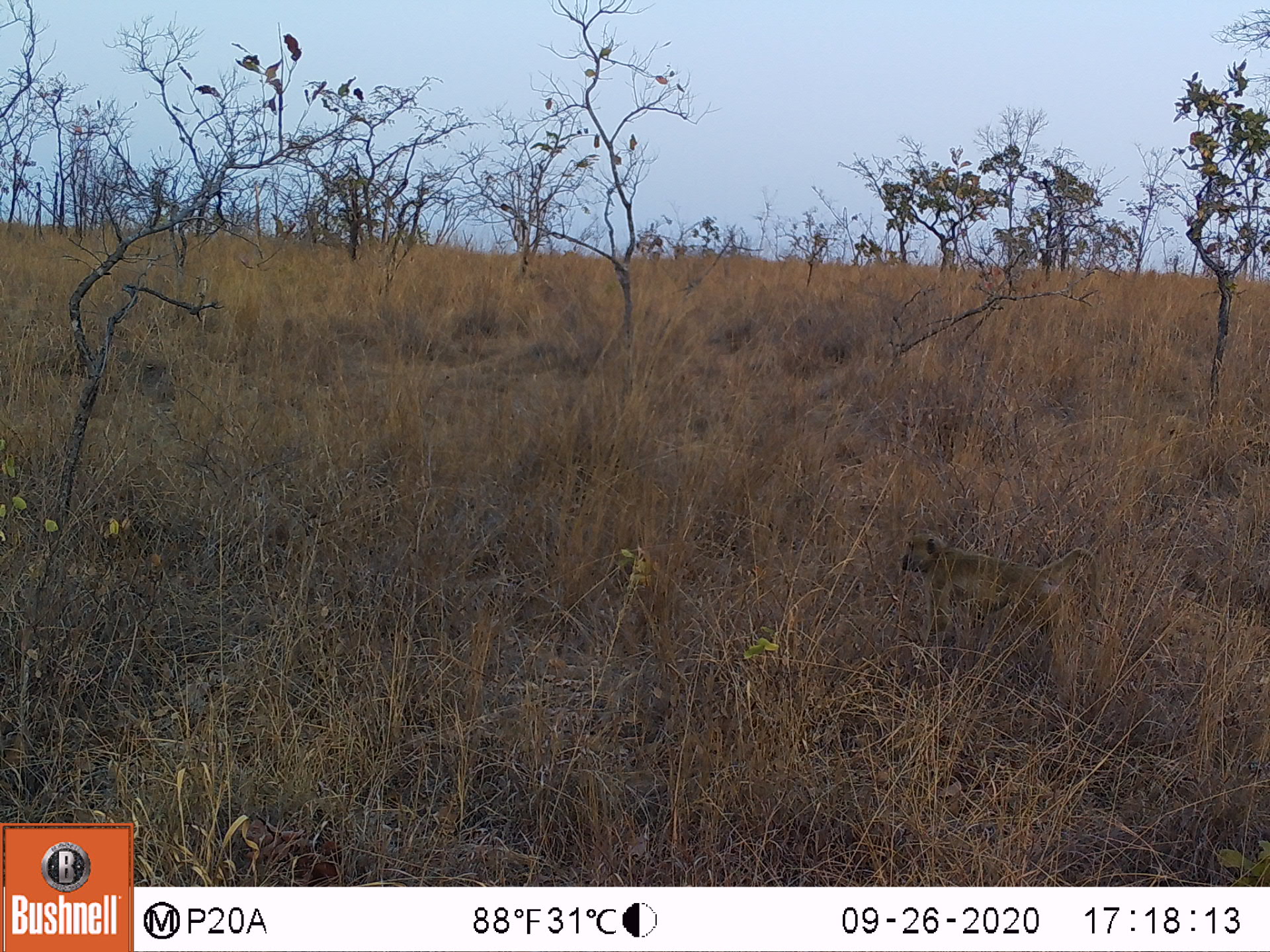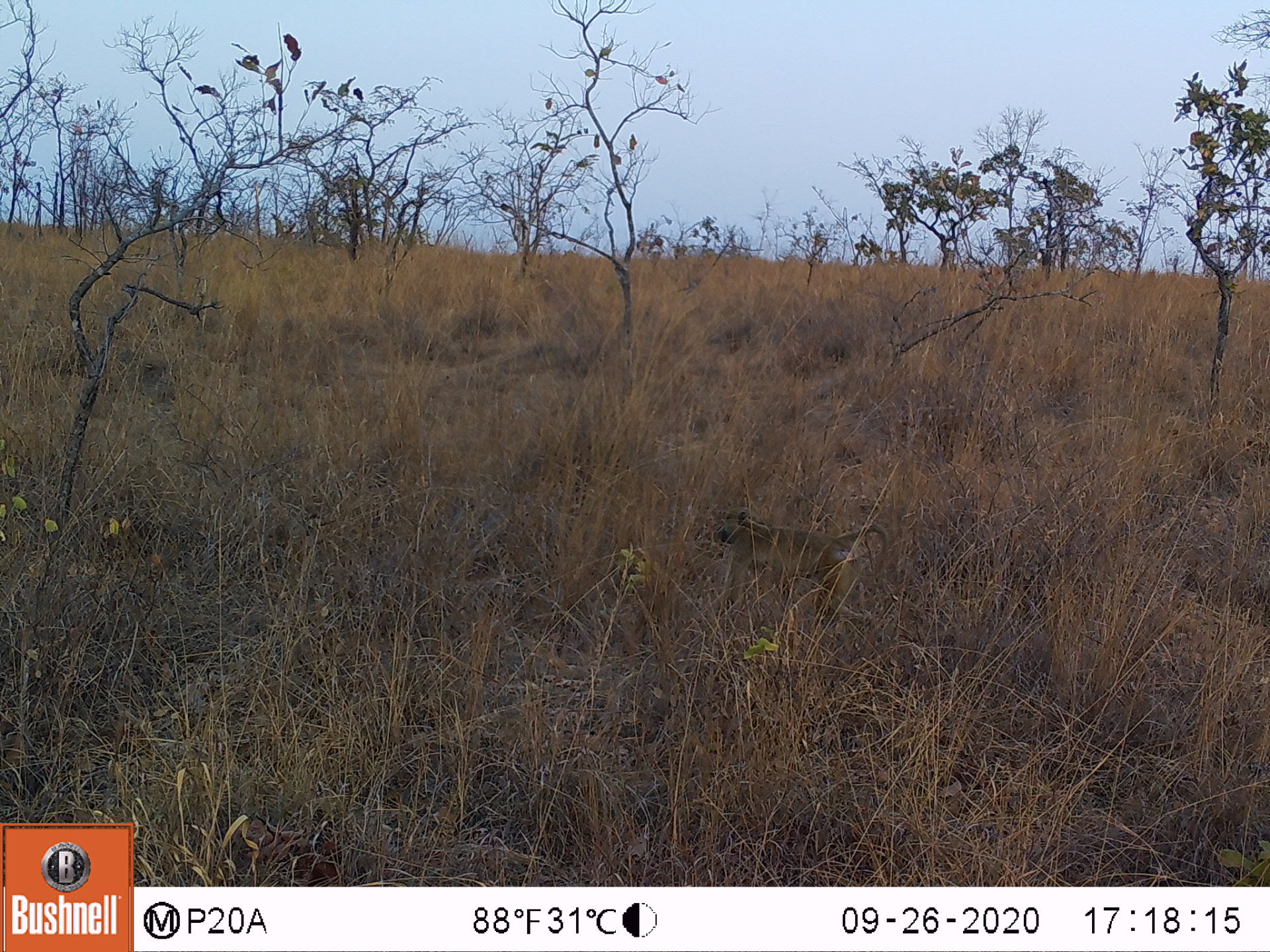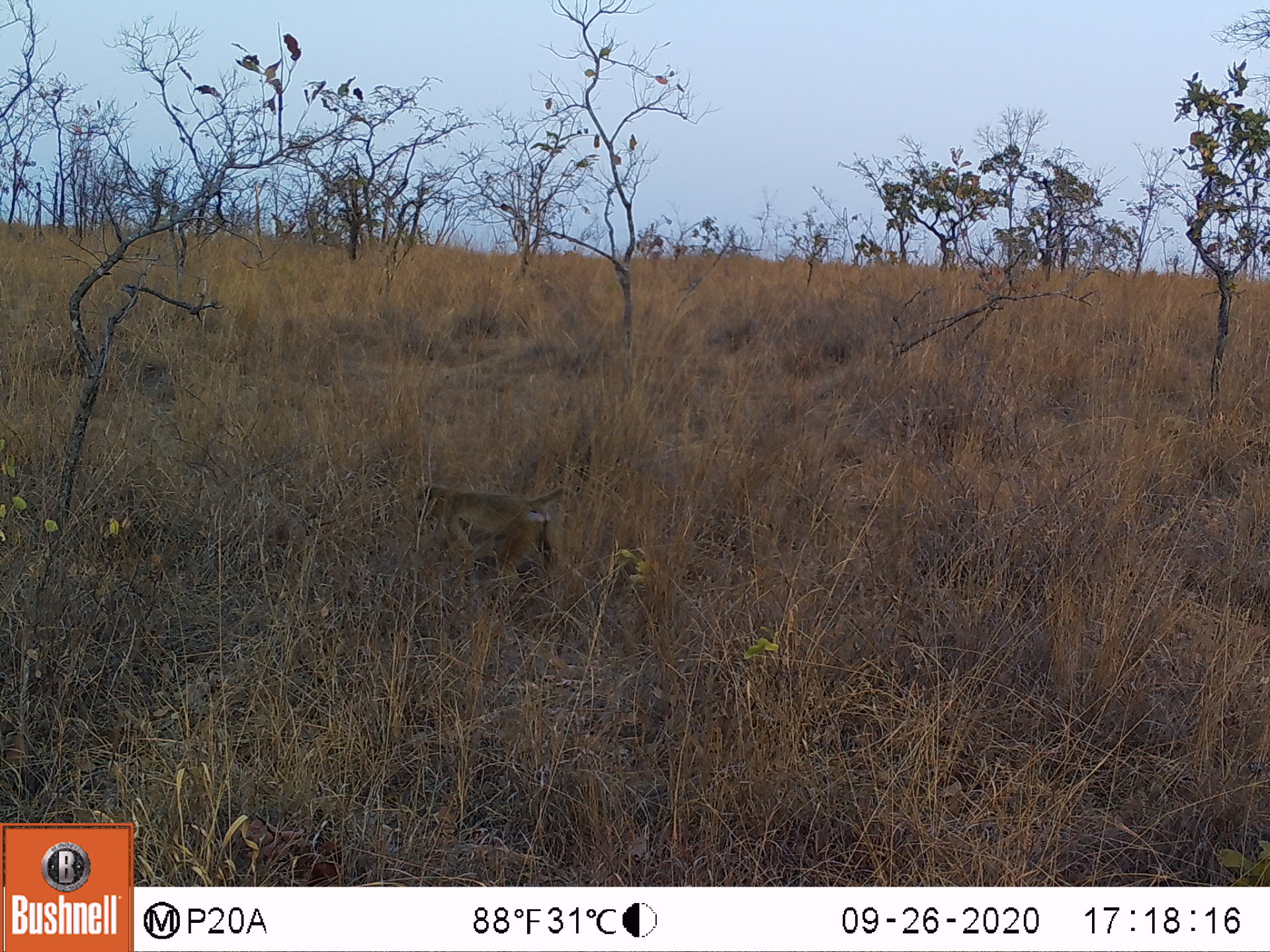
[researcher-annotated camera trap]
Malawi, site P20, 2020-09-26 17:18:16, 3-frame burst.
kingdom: Animalia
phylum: Chordata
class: Mammalia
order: Primates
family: Cercopithecidae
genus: Papio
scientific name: Papio cynocephalus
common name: yellow baboon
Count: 1.